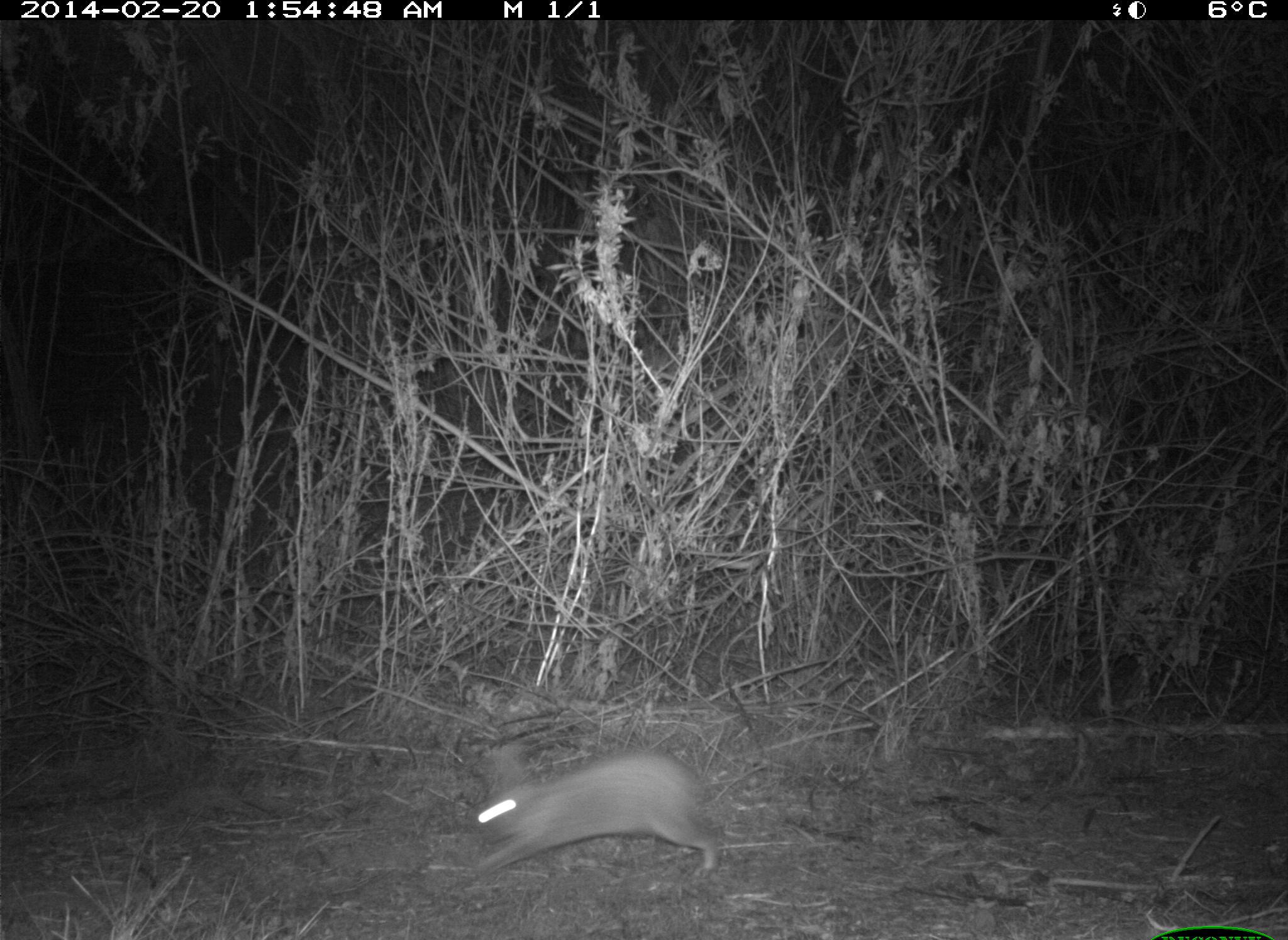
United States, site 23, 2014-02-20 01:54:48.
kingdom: Animalia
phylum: Chordata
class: Mammalia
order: Lagomorpha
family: Leporidae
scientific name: Leporidae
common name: rabbits and hares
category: rabbit